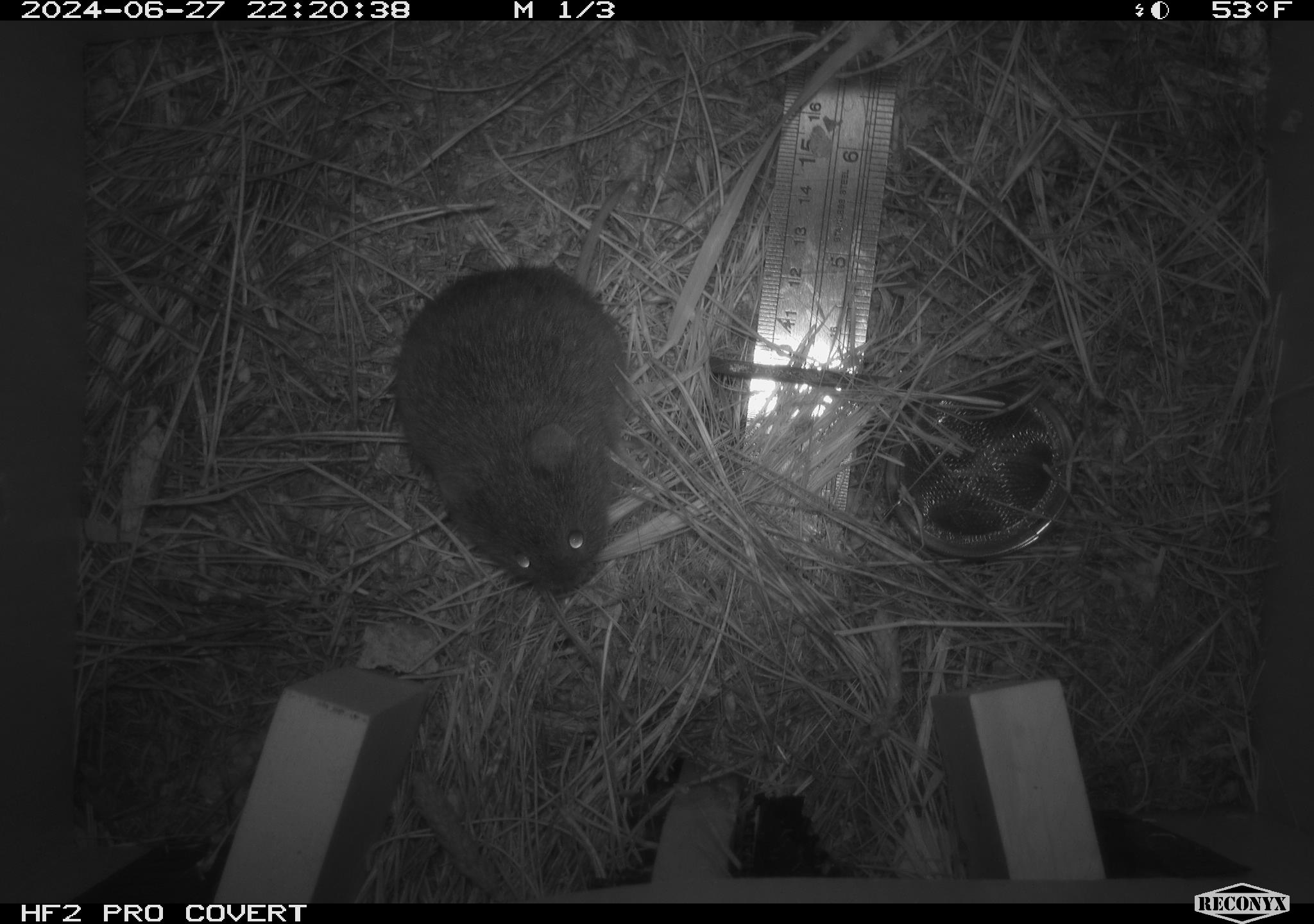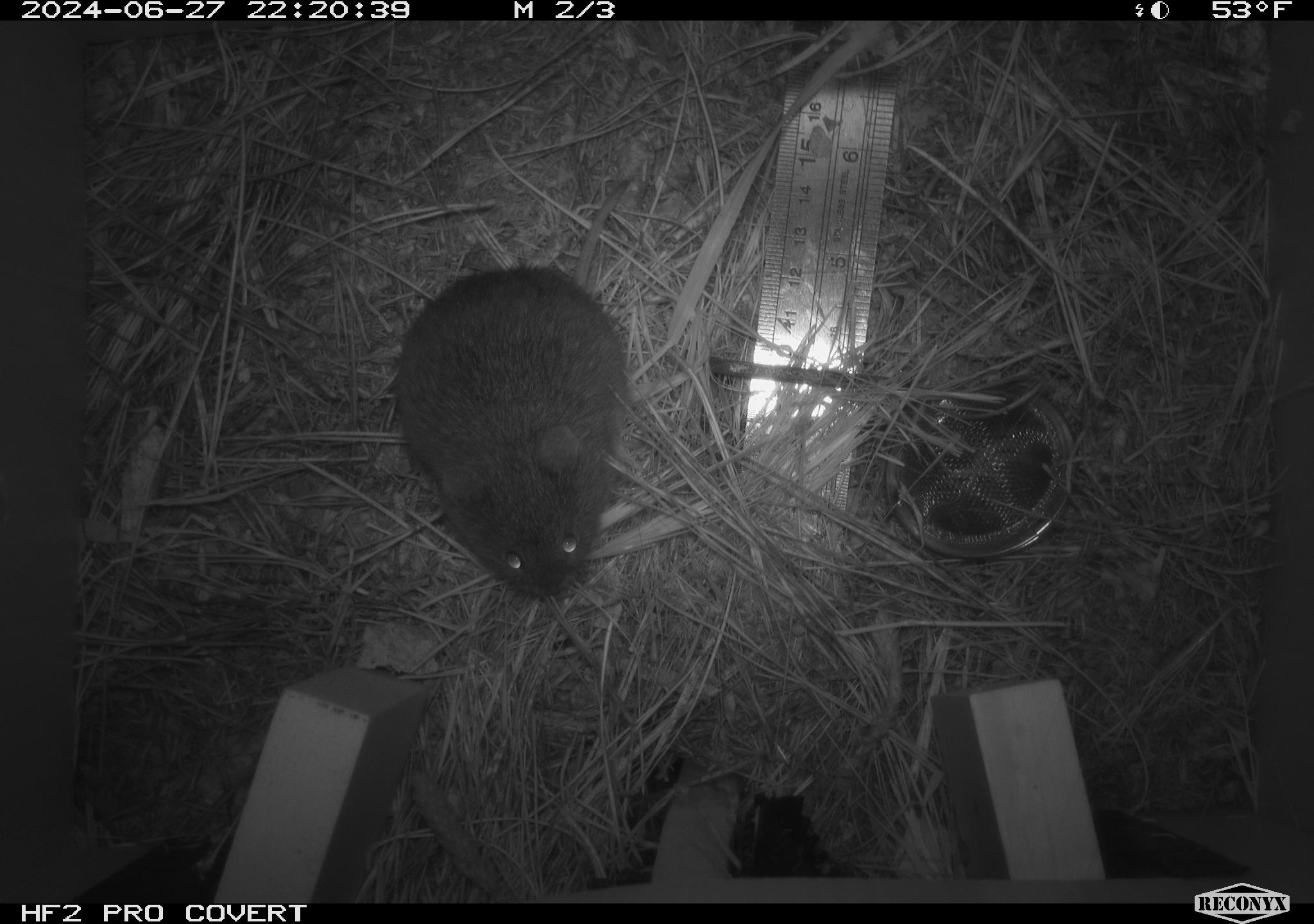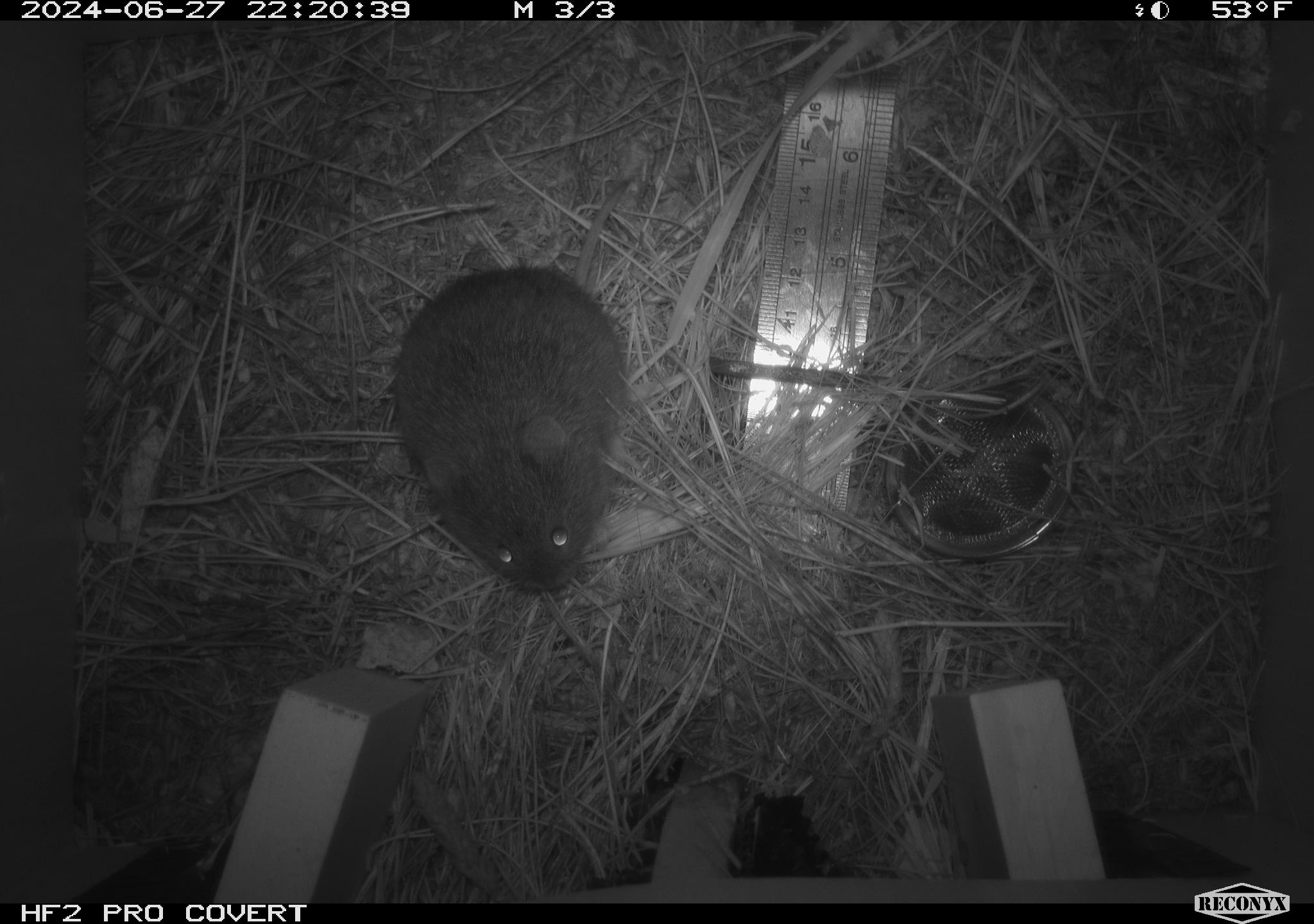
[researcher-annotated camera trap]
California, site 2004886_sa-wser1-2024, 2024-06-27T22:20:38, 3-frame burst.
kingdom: Animalia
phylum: Chordata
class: Mammalia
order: Rodentia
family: Cricetidae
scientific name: Arvicolinae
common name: voles, lemmings, and muskrats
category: arvicolinae subfamily